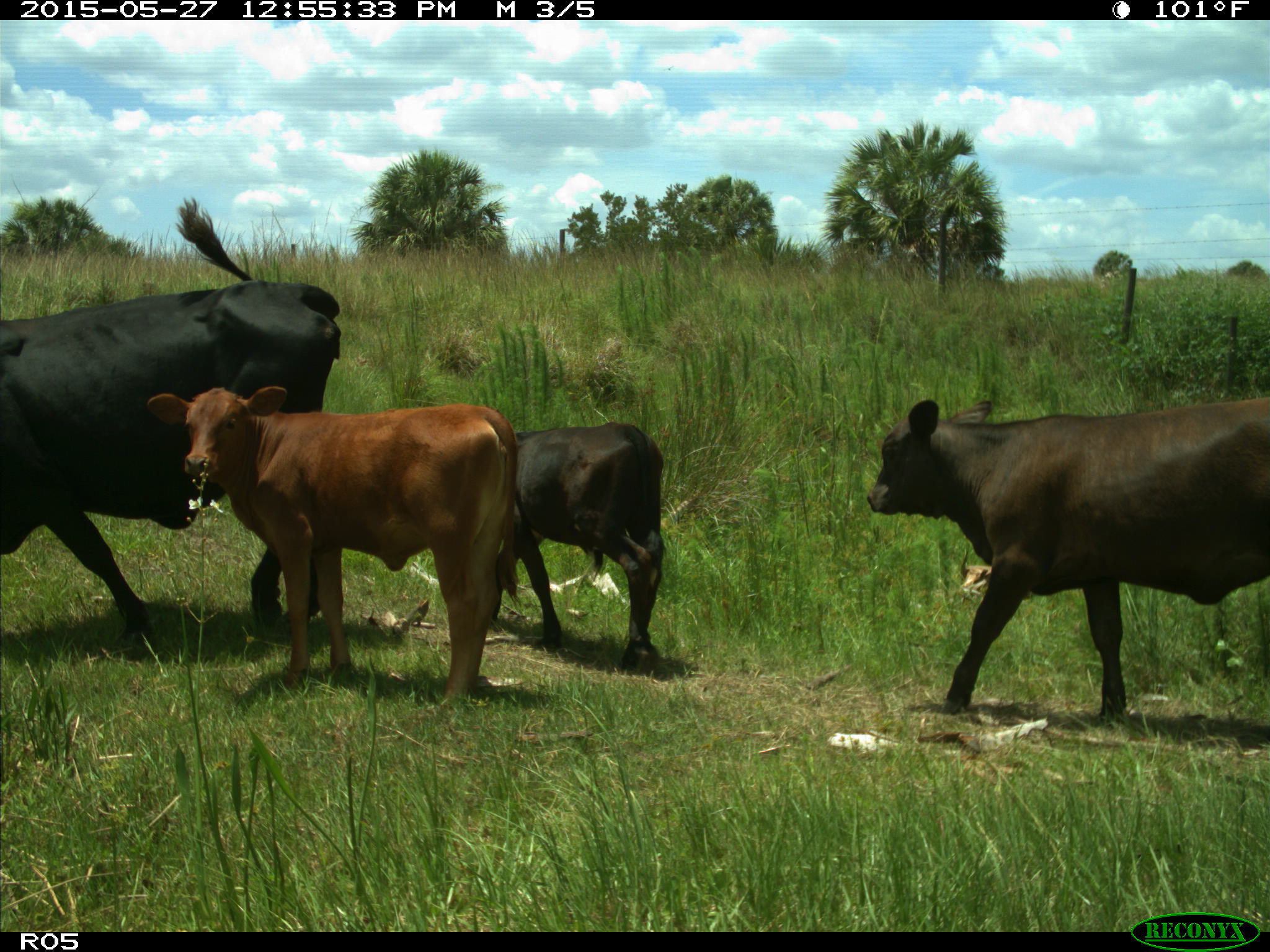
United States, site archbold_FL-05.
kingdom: Animalia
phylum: Chordata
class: Mammalia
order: Artiodactyla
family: Bovidae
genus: Bos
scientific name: Bos taurus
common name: domestic cow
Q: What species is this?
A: Bos taurus (domestic cow).